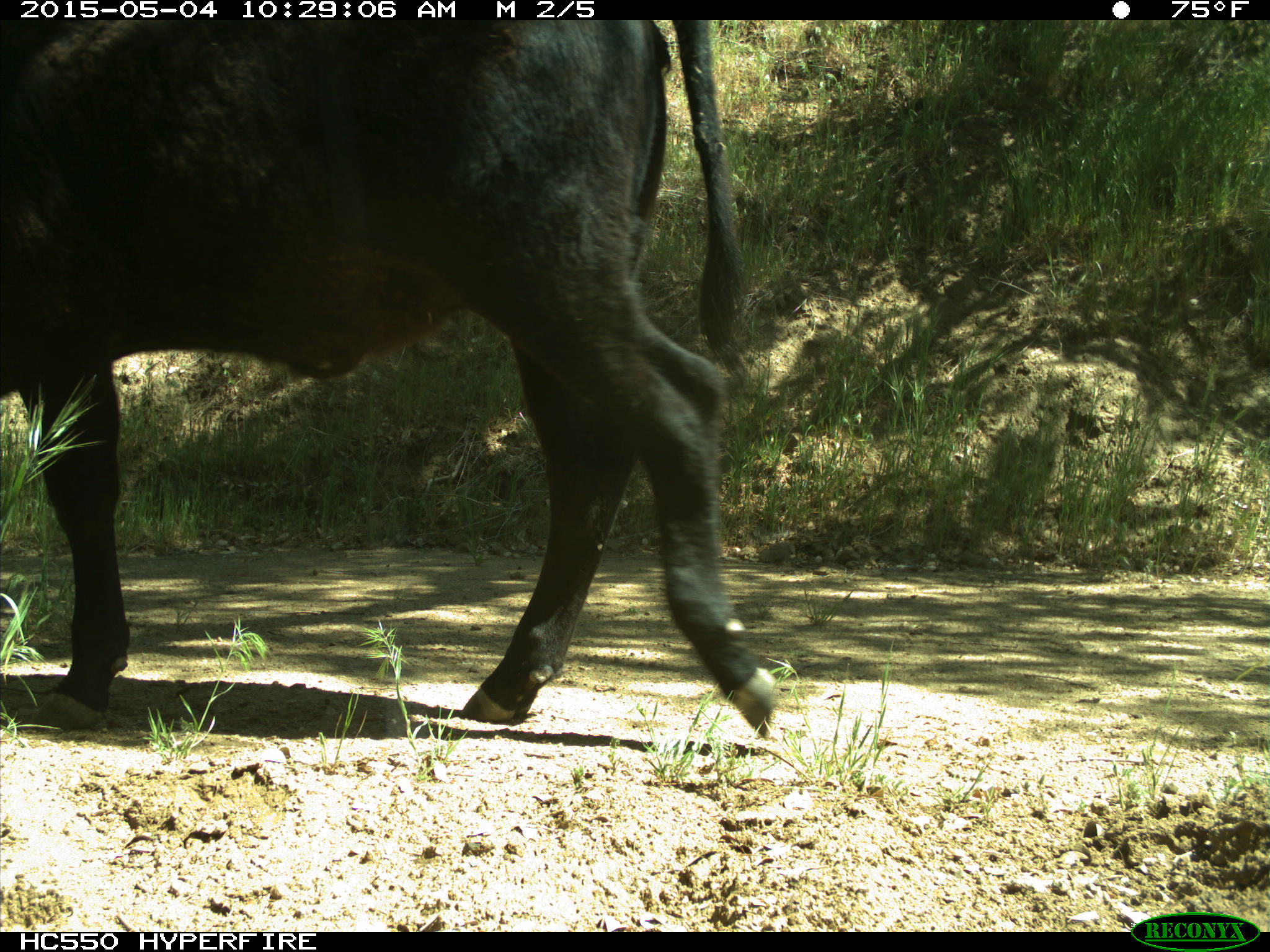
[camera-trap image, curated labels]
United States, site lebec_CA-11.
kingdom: Animalia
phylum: Chordata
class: Mammalia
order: Artiodactyla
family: Bovidae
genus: Bos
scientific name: Bos taurus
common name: domestic cow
Bos taurus (domestic cow).